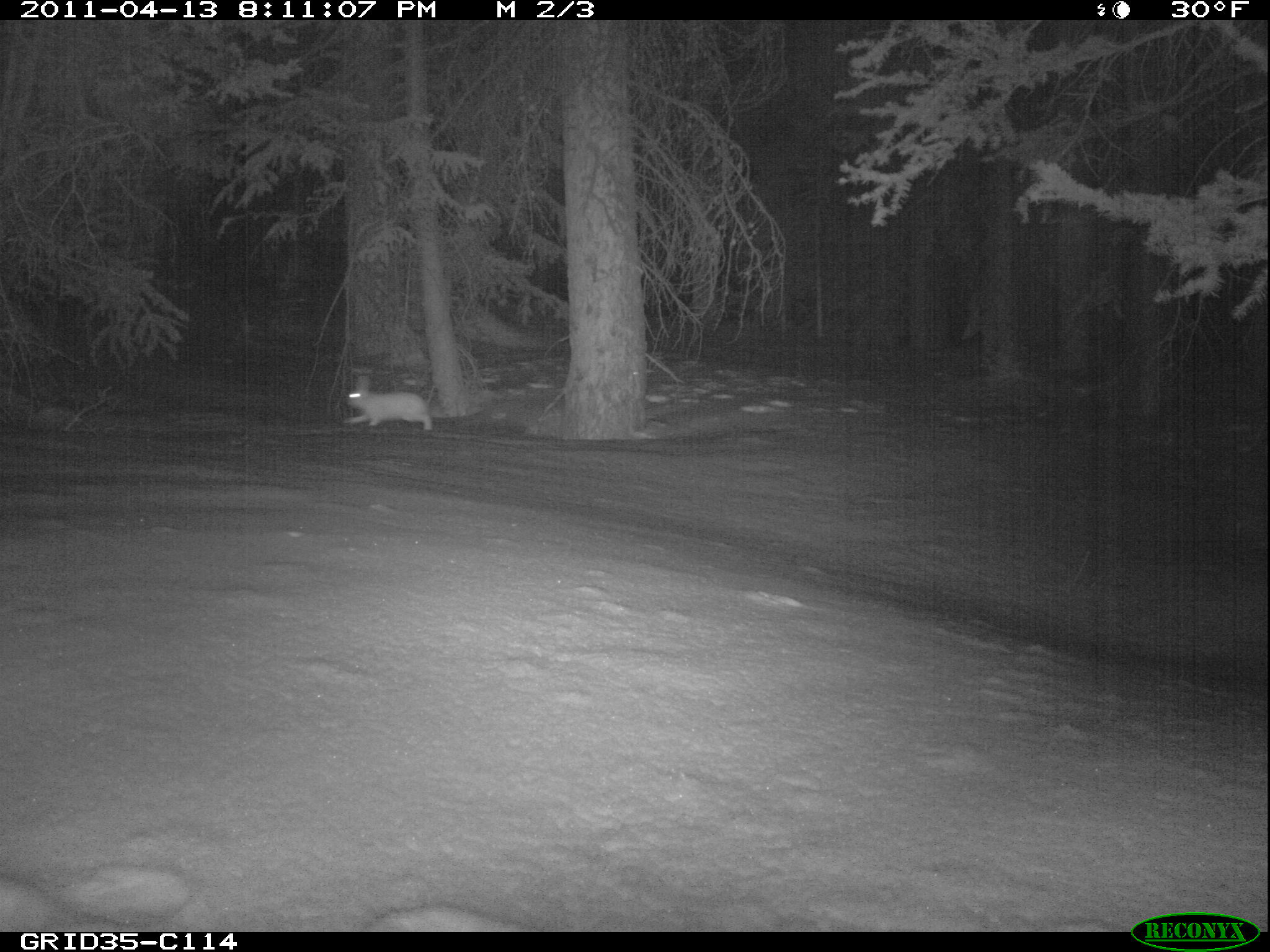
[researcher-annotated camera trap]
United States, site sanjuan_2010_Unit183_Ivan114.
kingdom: Animalia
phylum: Chordata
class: Mammalia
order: Lagomorpha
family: Leporidae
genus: Lepus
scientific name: Lepus americanus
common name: snowshoe hare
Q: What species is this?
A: Lepus americanus (snowshoe hare).